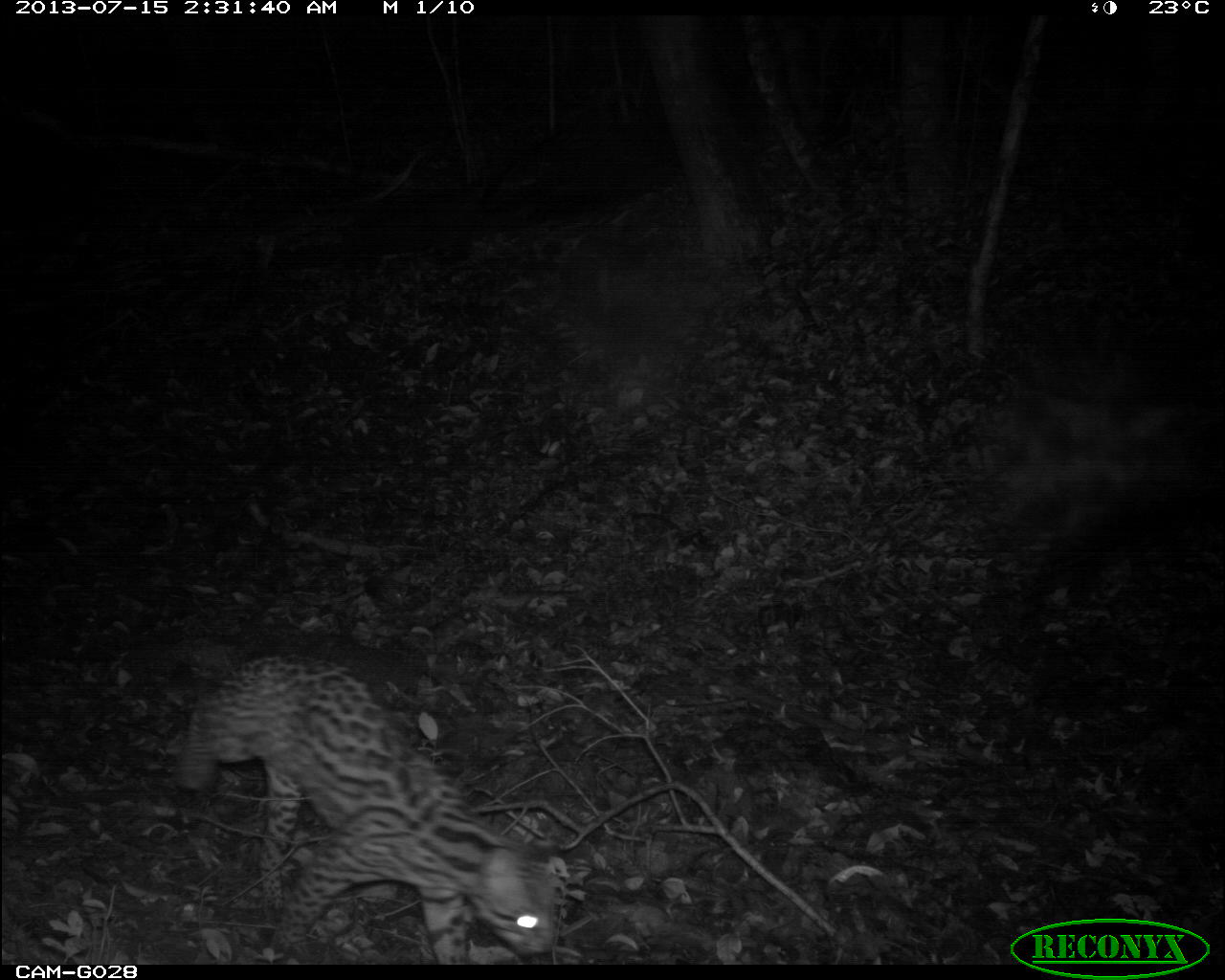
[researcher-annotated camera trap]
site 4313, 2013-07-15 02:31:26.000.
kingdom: Animalia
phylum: Chordata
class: Mammalia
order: Carnivora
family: Felidae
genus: Leopardus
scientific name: Leopardus pardalis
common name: ocelot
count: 1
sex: female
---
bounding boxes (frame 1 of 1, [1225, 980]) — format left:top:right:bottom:
leopardus pardalis: 175:654:556:962